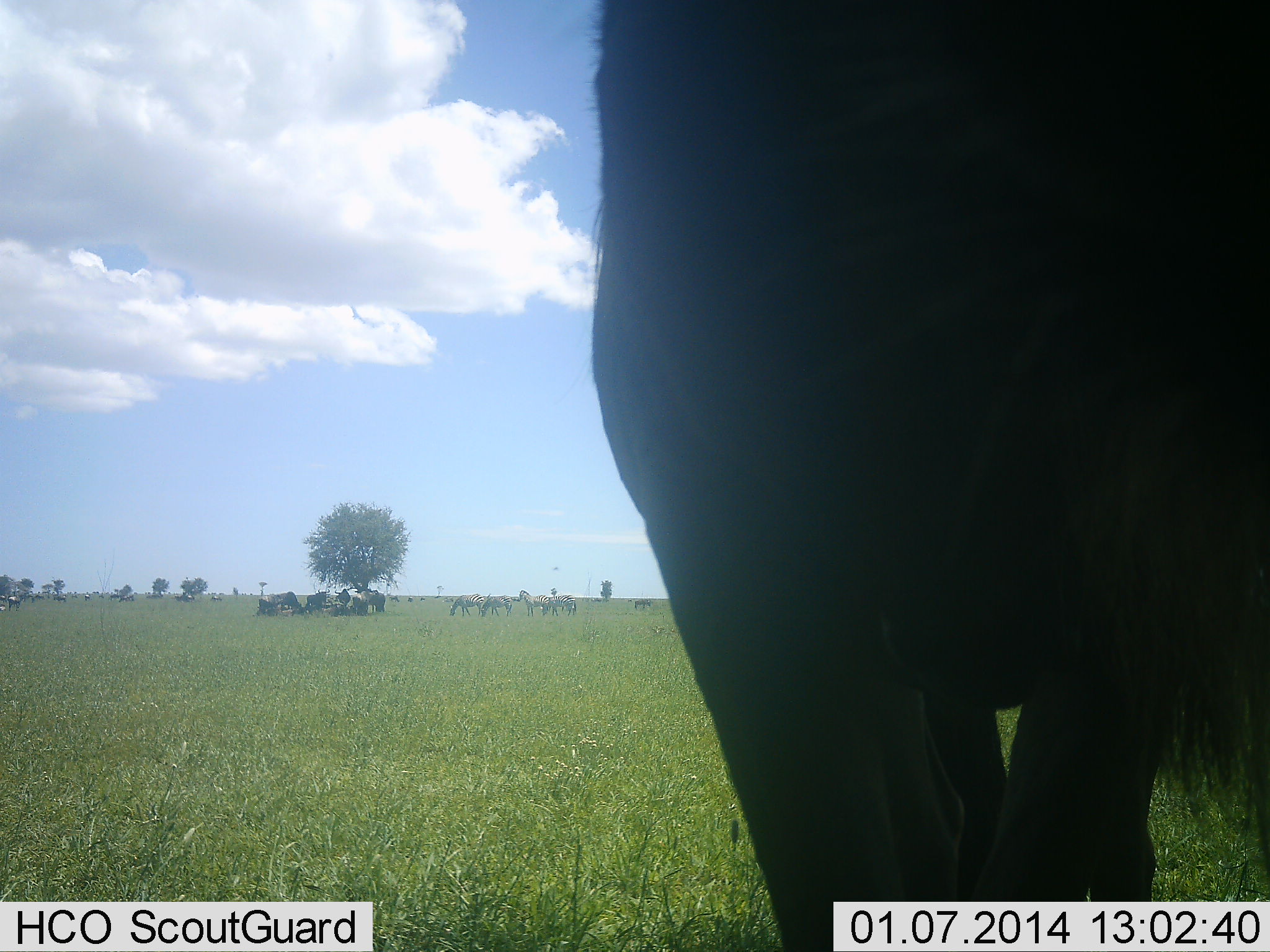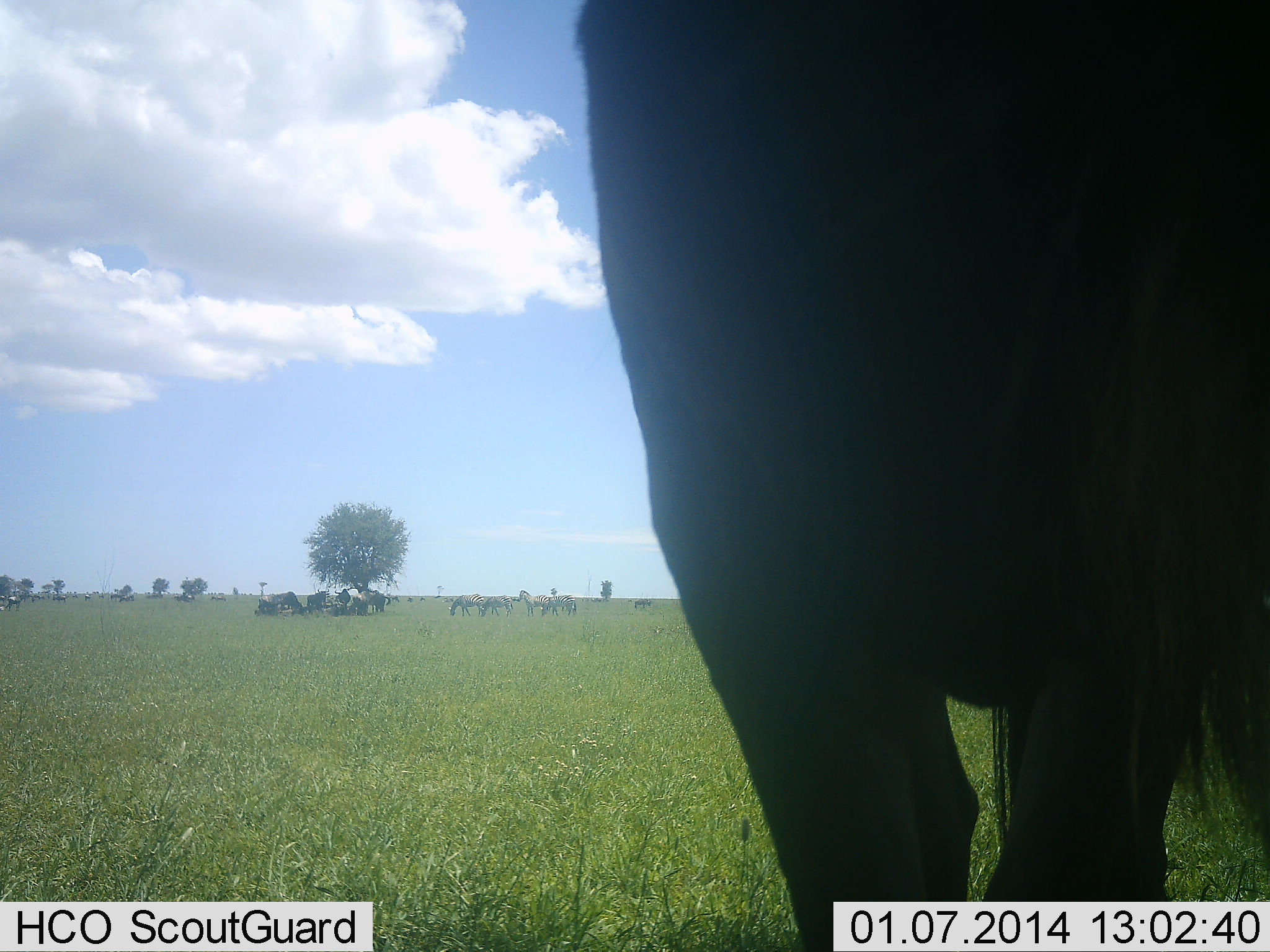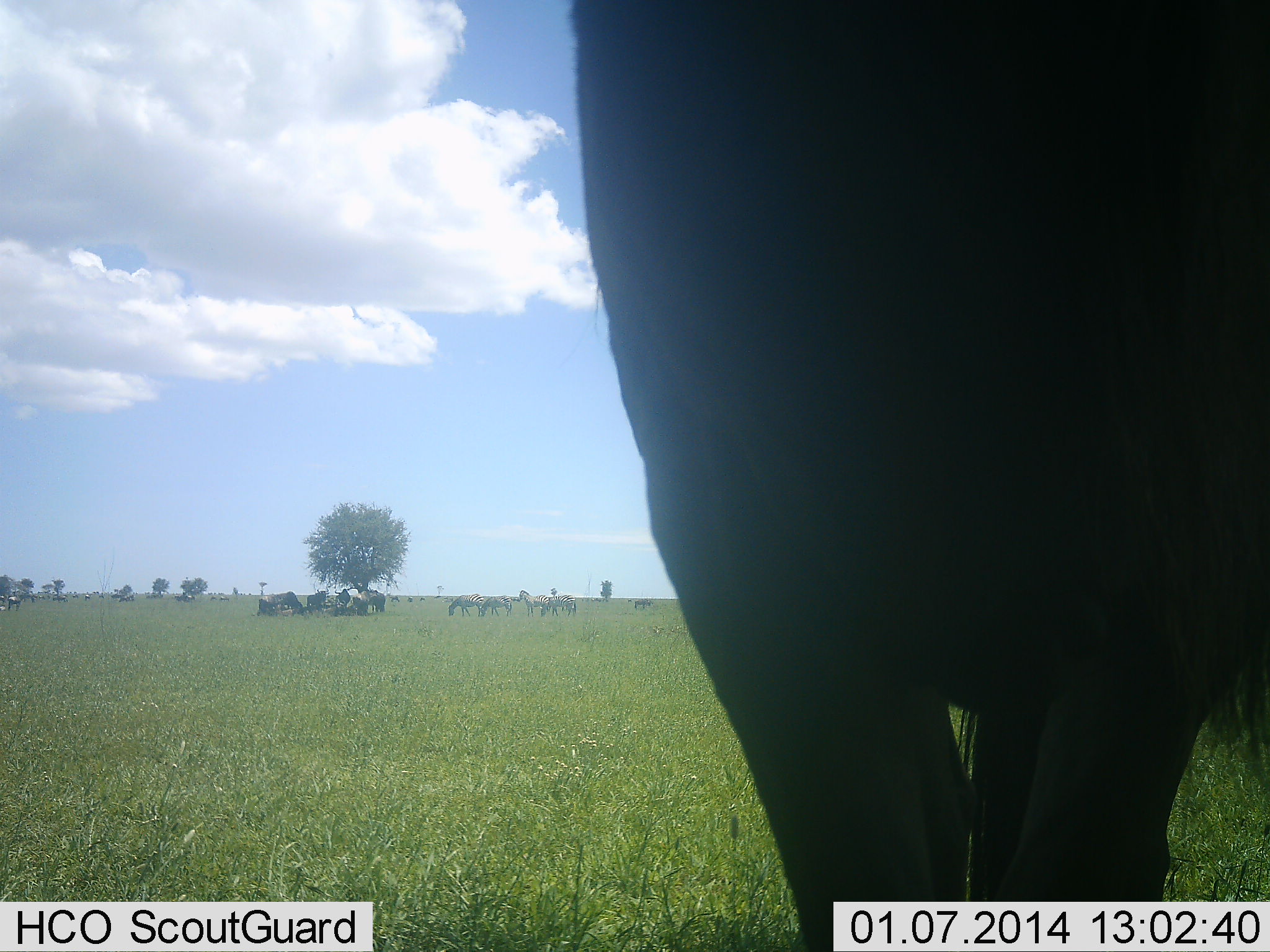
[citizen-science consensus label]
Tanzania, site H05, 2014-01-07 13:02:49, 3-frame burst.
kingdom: Animalia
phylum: Chordata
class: Mammalia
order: Artiodactyla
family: Bovidae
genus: Connochaetes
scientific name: Connochaetes taurinus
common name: blue wildebeest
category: wildebeest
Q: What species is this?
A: Wildebeest (blue wildebeest) (Connochaetes taurinus).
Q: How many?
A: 8.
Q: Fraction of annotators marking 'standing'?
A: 88%.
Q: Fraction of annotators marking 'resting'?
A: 53%.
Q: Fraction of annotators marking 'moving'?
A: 6%.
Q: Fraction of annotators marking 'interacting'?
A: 0%.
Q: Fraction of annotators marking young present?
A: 0%.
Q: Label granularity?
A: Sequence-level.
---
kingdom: Animalia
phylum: Chordata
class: Mammalia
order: Perissodactyla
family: Equidae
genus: Equus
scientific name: Equus quagga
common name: plains zebra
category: zebra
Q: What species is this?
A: Zebra (plains zebra) (Equus quagga).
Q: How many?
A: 5.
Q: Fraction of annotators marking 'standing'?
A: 58%.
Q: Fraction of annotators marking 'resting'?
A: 17%.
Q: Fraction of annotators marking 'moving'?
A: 17%.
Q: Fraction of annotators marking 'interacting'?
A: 0%.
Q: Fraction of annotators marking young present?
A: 0%.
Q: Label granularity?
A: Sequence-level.